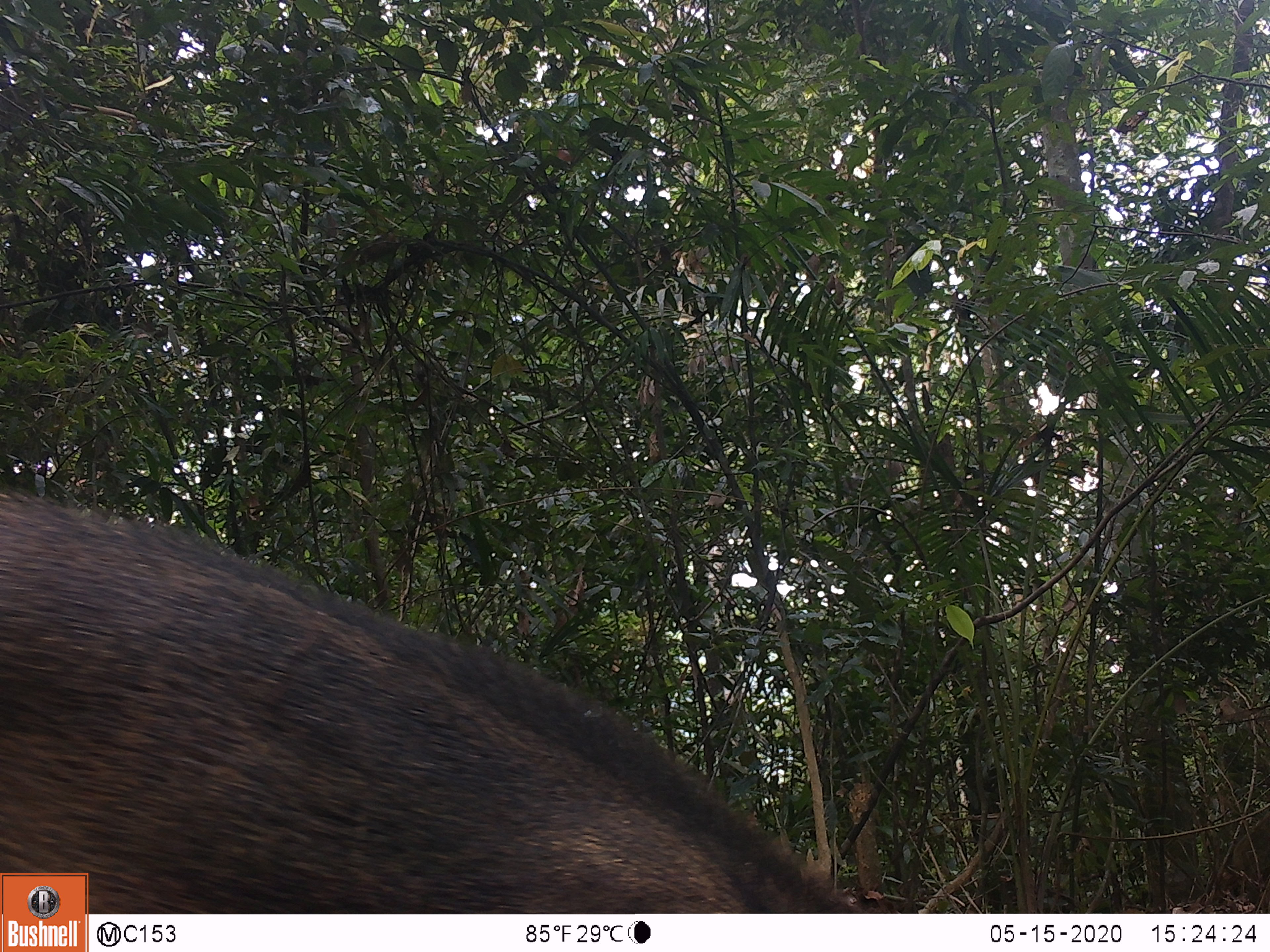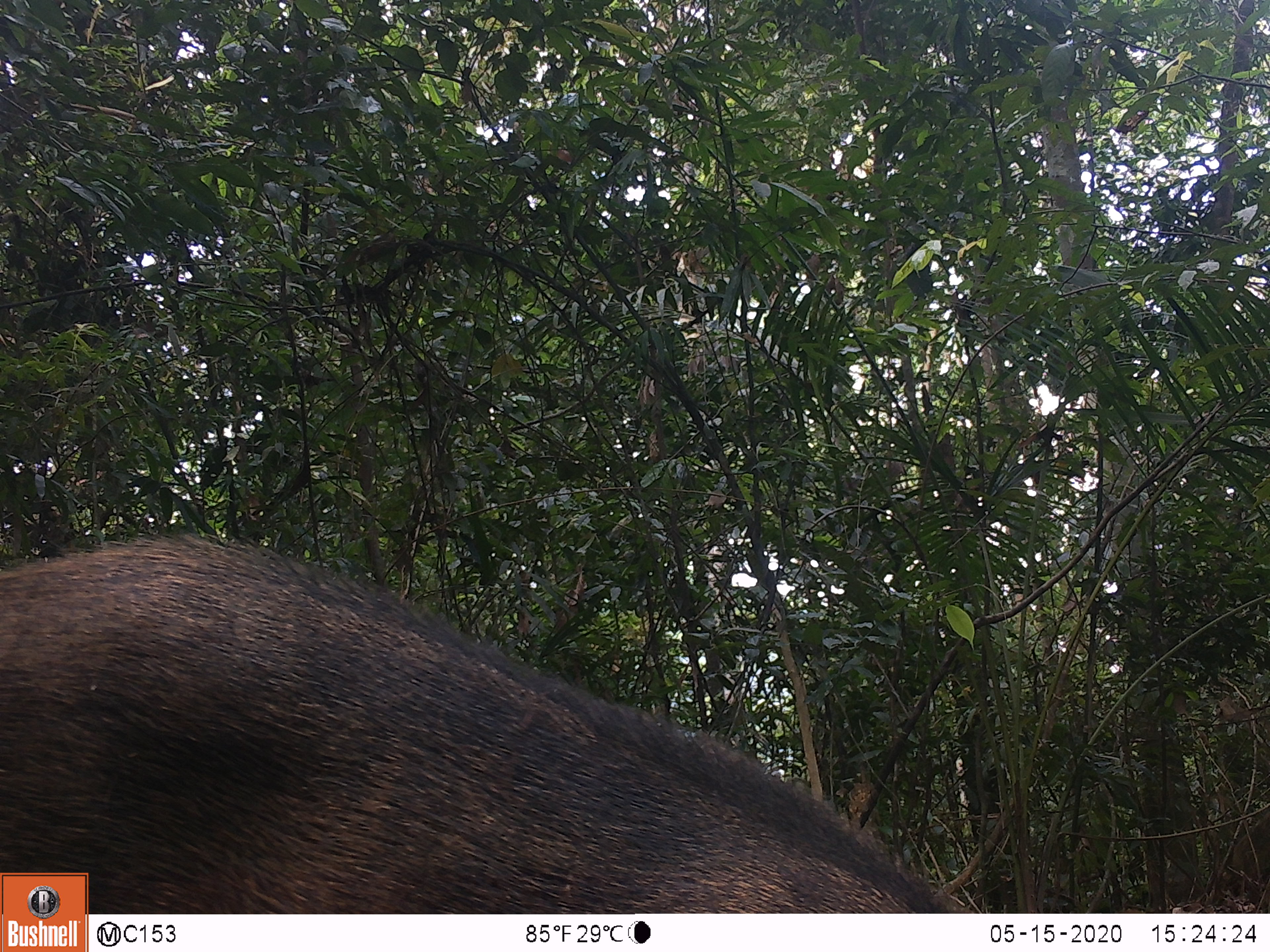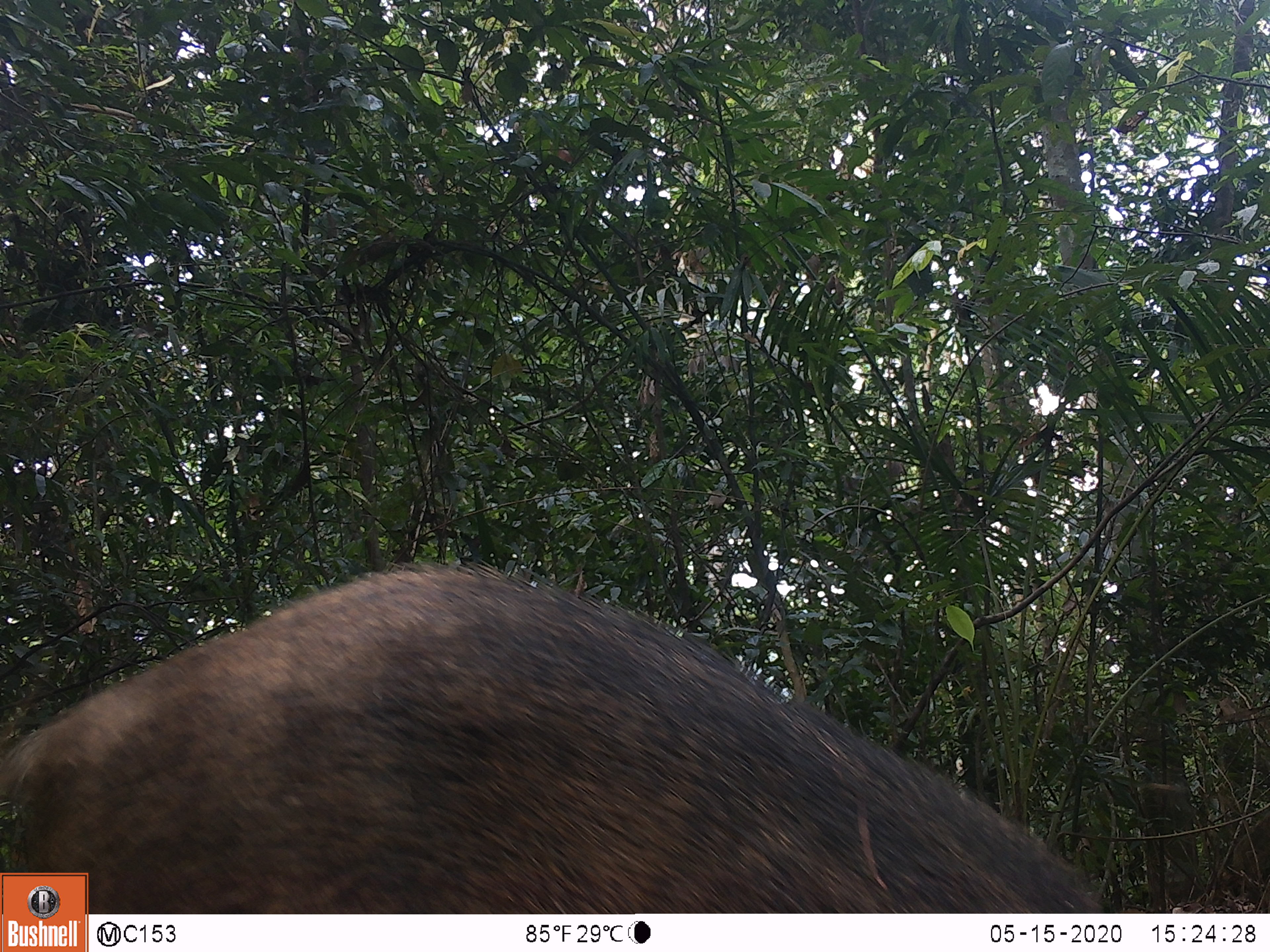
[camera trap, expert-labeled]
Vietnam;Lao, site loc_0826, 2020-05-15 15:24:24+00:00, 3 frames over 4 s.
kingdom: Animalia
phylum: Chordata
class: Mammalia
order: Artiodactyla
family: Suidae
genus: Sus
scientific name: Sus scrofa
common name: eurasian wild pig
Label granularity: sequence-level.